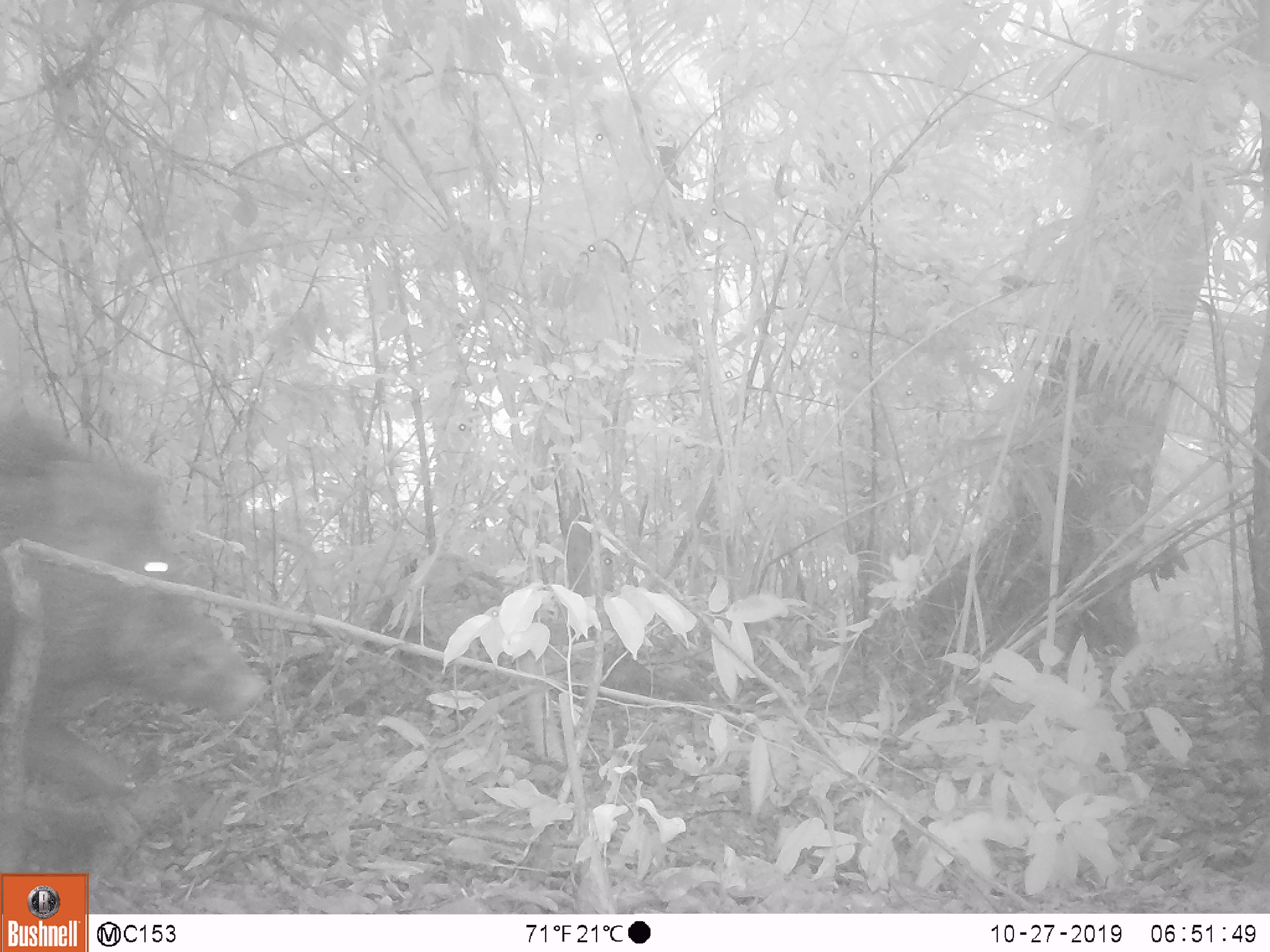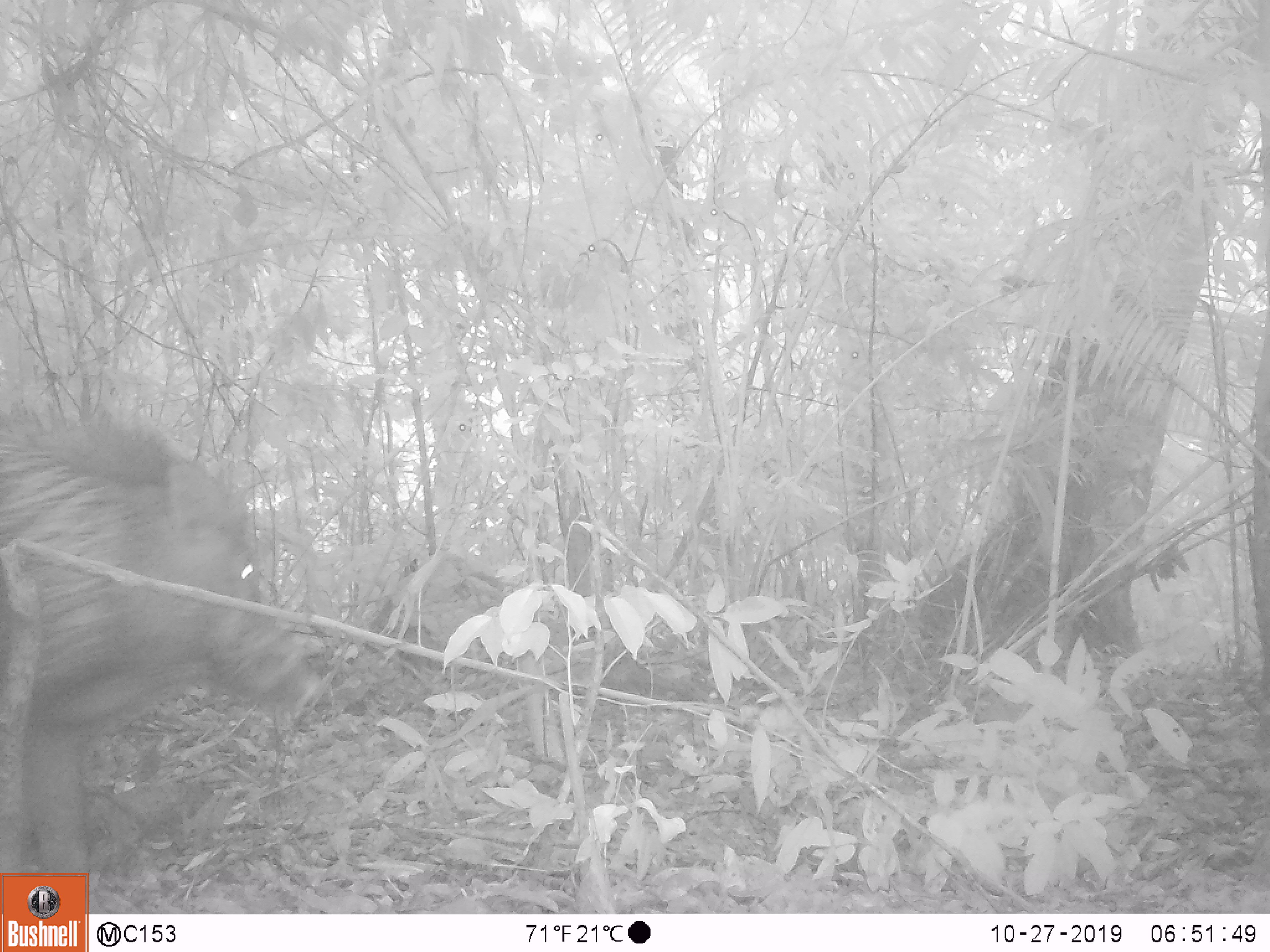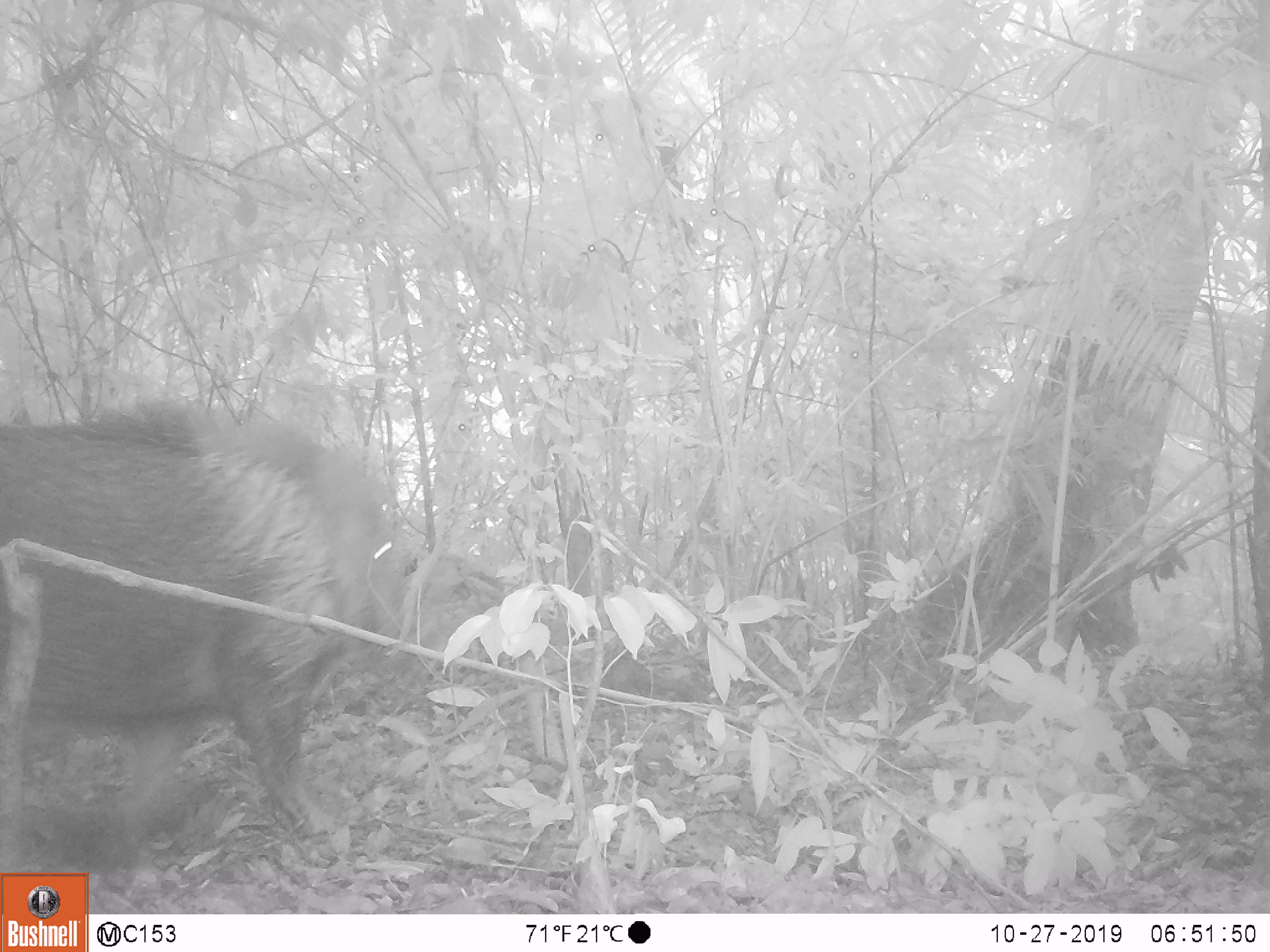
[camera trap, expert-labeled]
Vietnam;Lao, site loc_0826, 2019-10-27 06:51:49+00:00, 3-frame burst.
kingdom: Animalia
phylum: Chordata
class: Mammalia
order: Artiodactyla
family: Suidae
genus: Sus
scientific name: Sus scrofa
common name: eurasian wild pig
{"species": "eurasian wild pig (Sus scrofa)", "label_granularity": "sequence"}